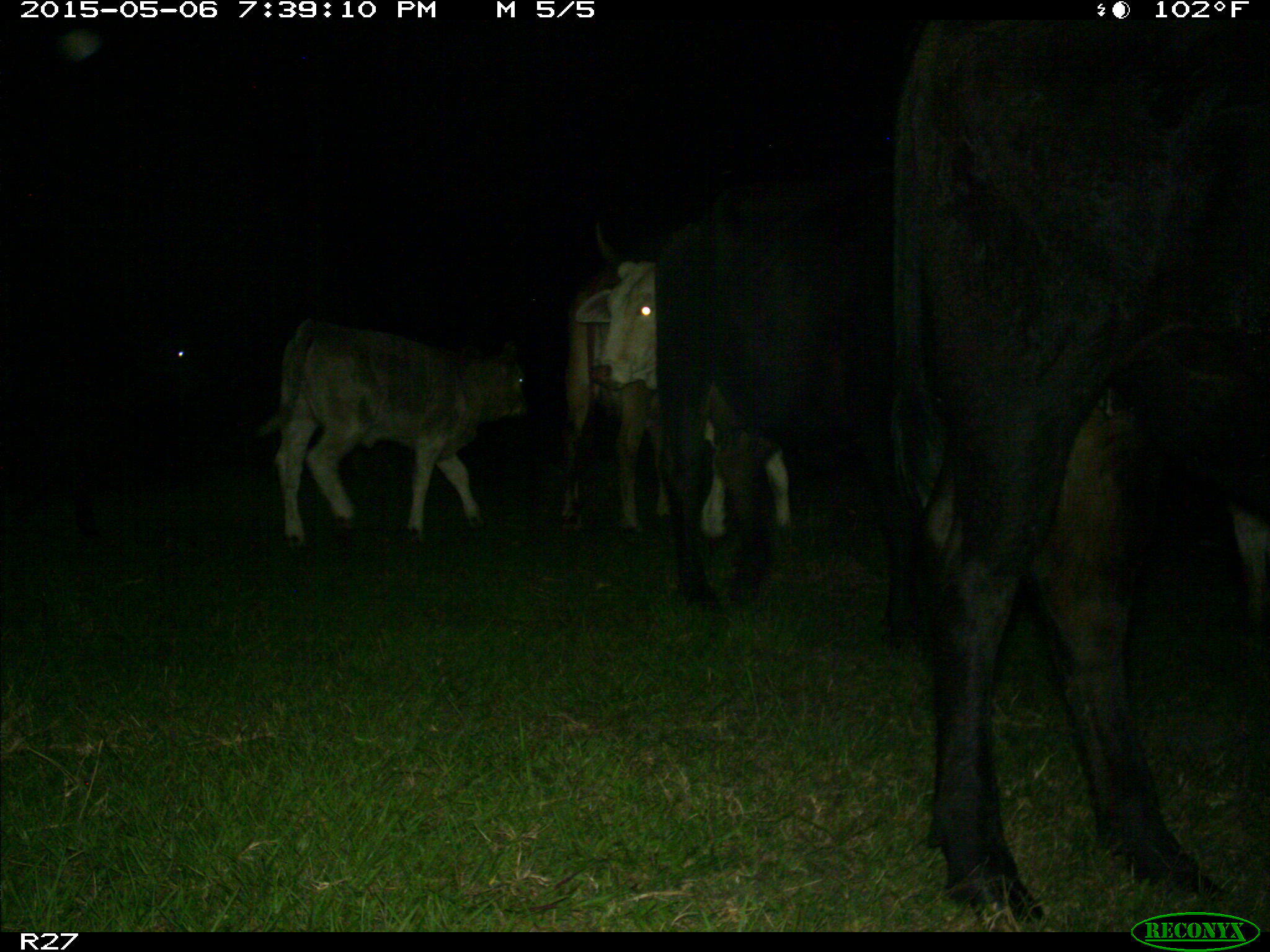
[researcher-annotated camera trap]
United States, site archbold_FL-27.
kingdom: Animalia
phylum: Chordata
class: Mammalia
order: Artiodactyla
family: Bovidae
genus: Bos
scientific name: Bos taurus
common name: domestic cow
Bos taurus (domestic cow).